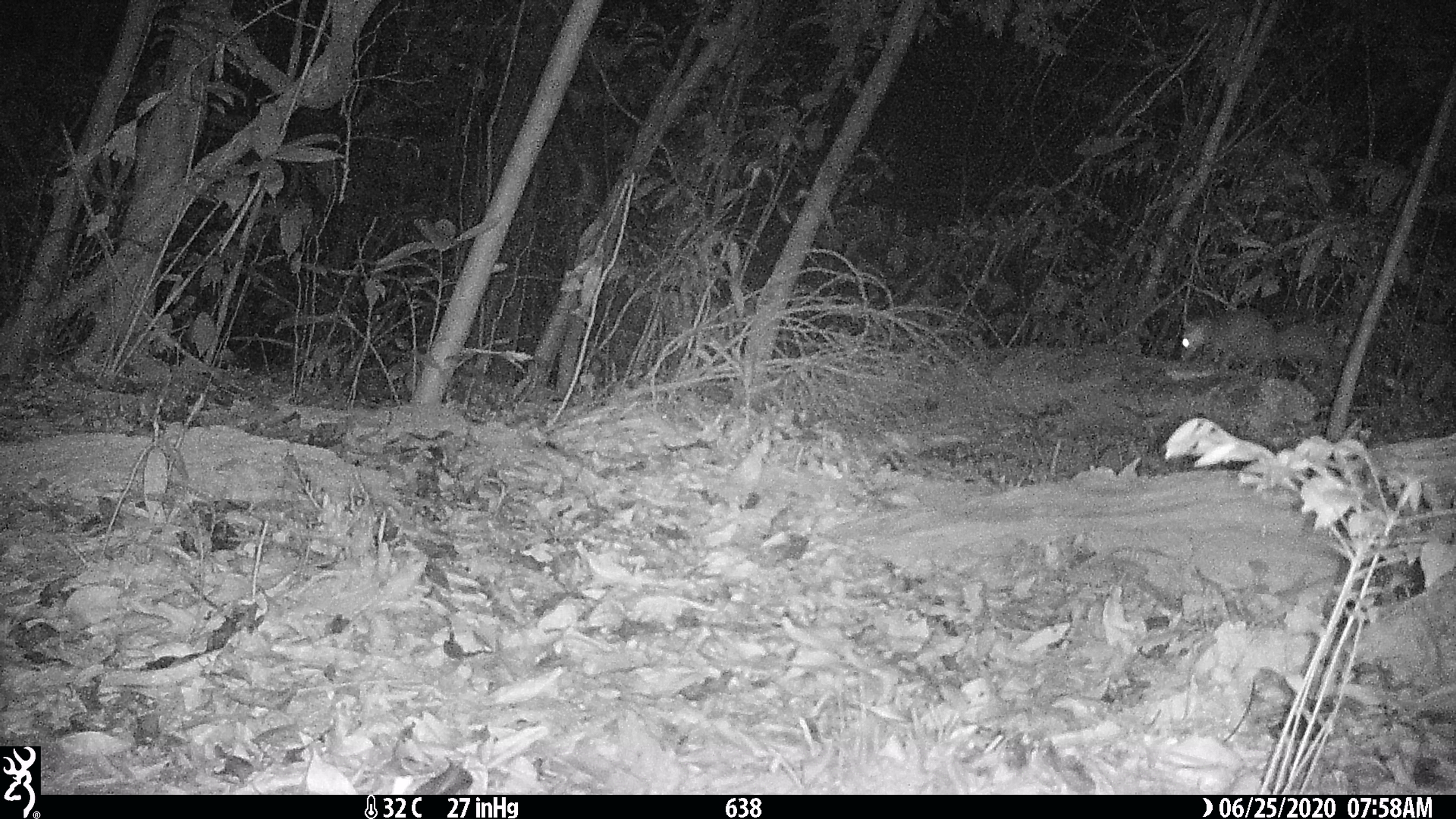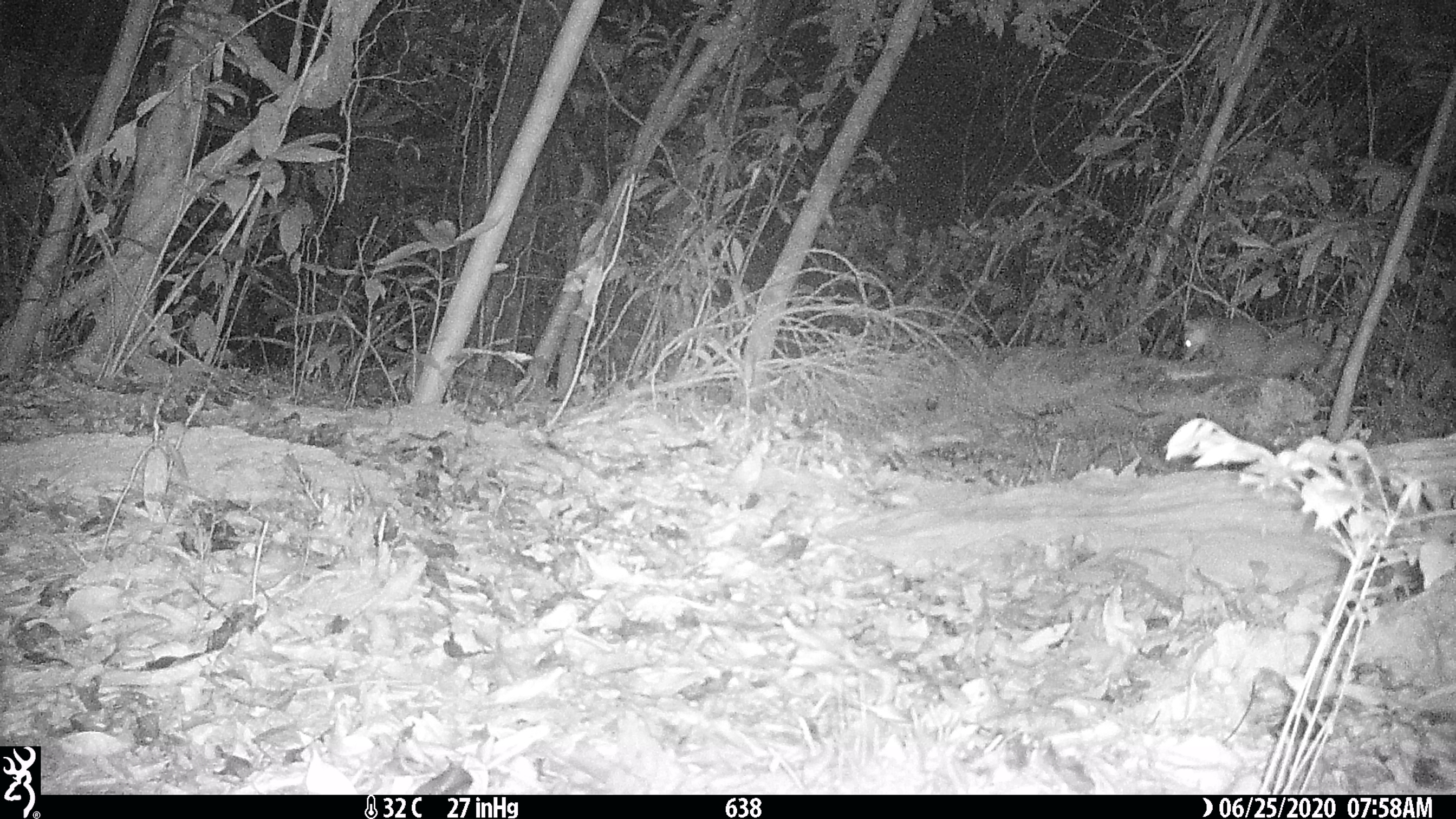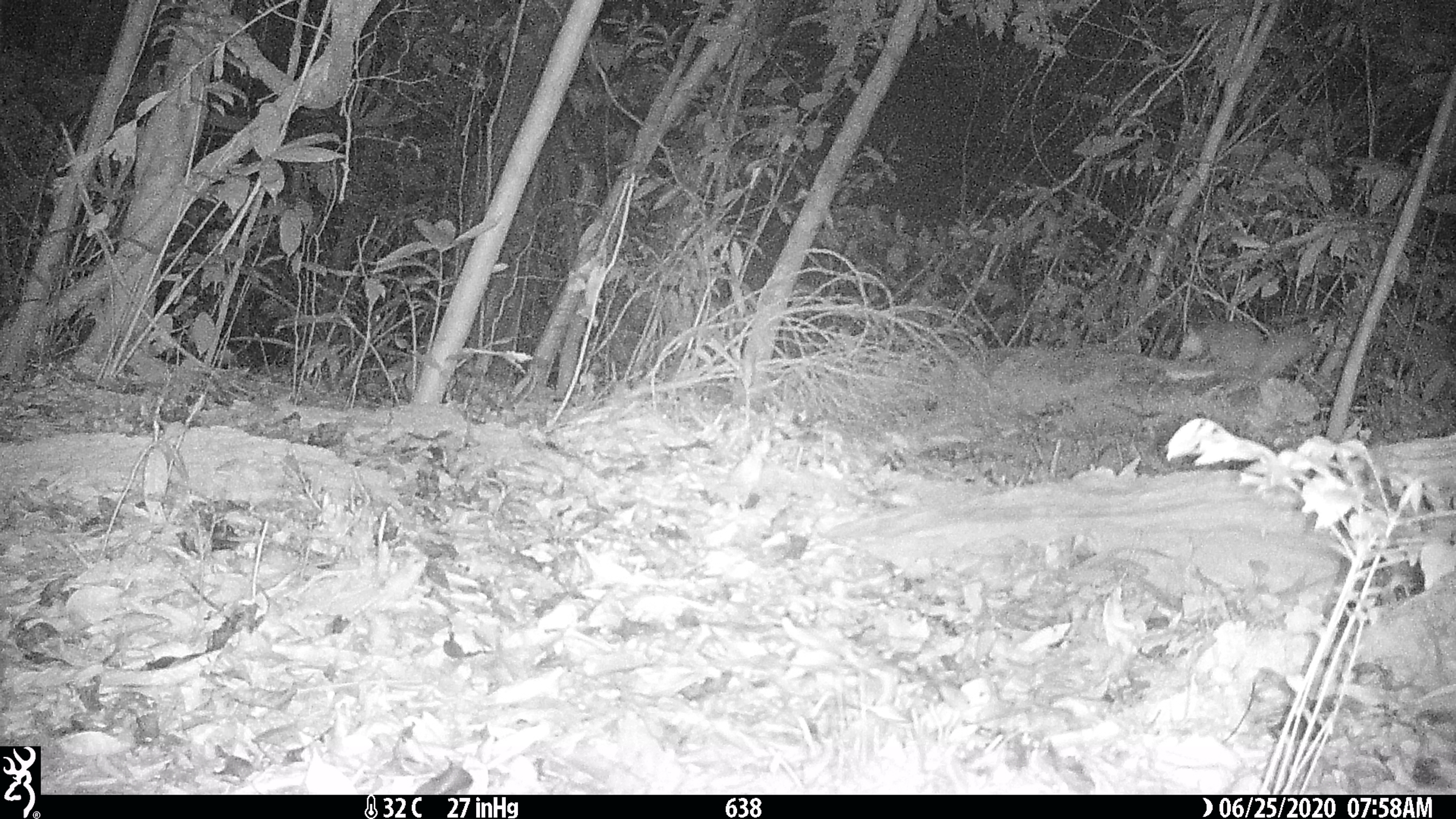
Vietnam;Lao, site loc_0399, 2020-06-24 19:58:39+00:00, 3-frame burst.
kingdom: Animalia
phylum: Chordata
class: Mammalia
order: Carnivora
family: Mustelidae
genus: Melogale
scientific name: Melogale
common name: ferret badger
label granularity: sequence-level